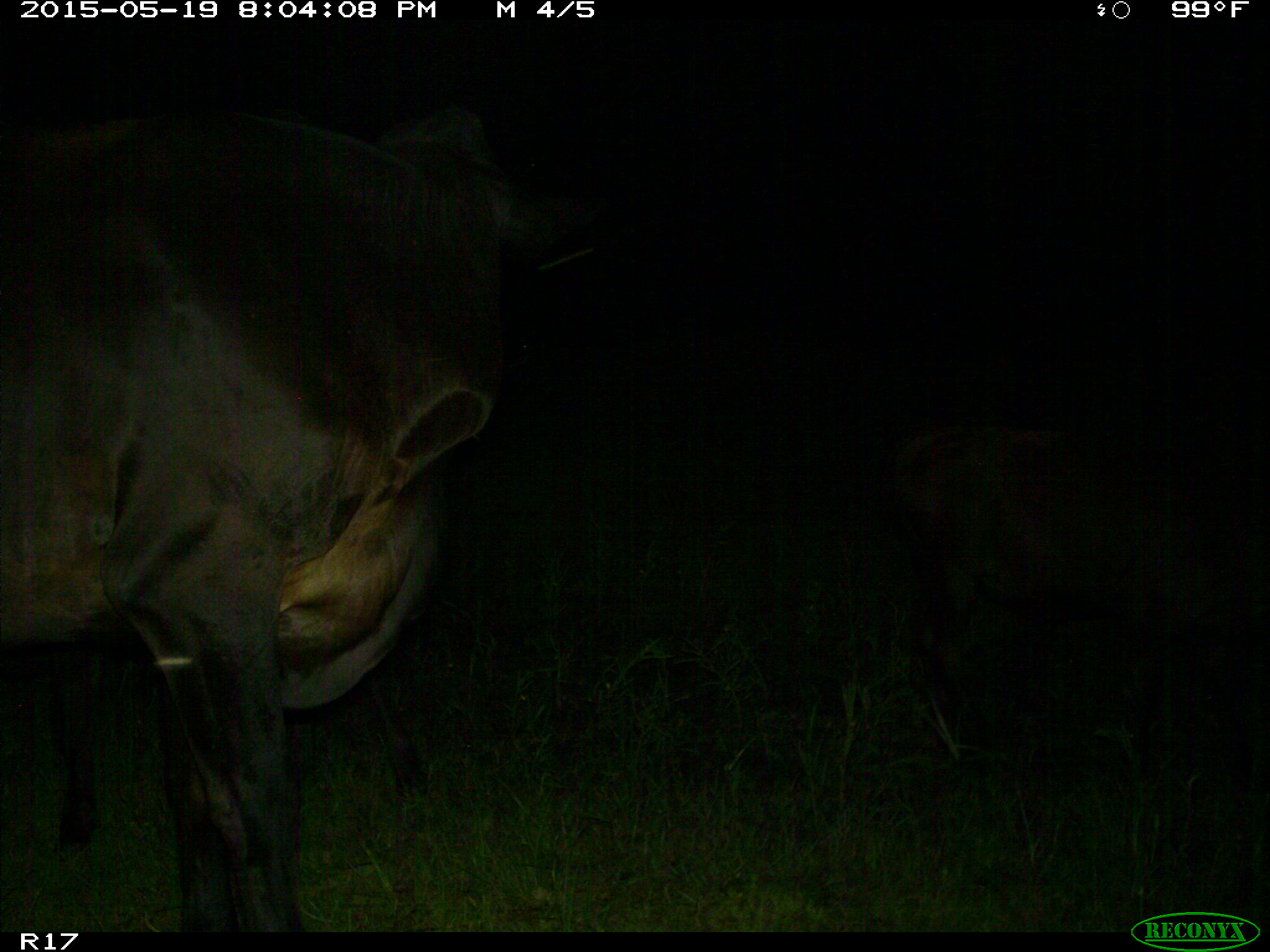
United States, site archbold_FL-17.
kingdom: Animalia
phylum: Chordata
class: Mammalia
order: Artiodactyla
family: Bovidae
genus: Bos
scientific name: Bos taurus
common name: domestic cow